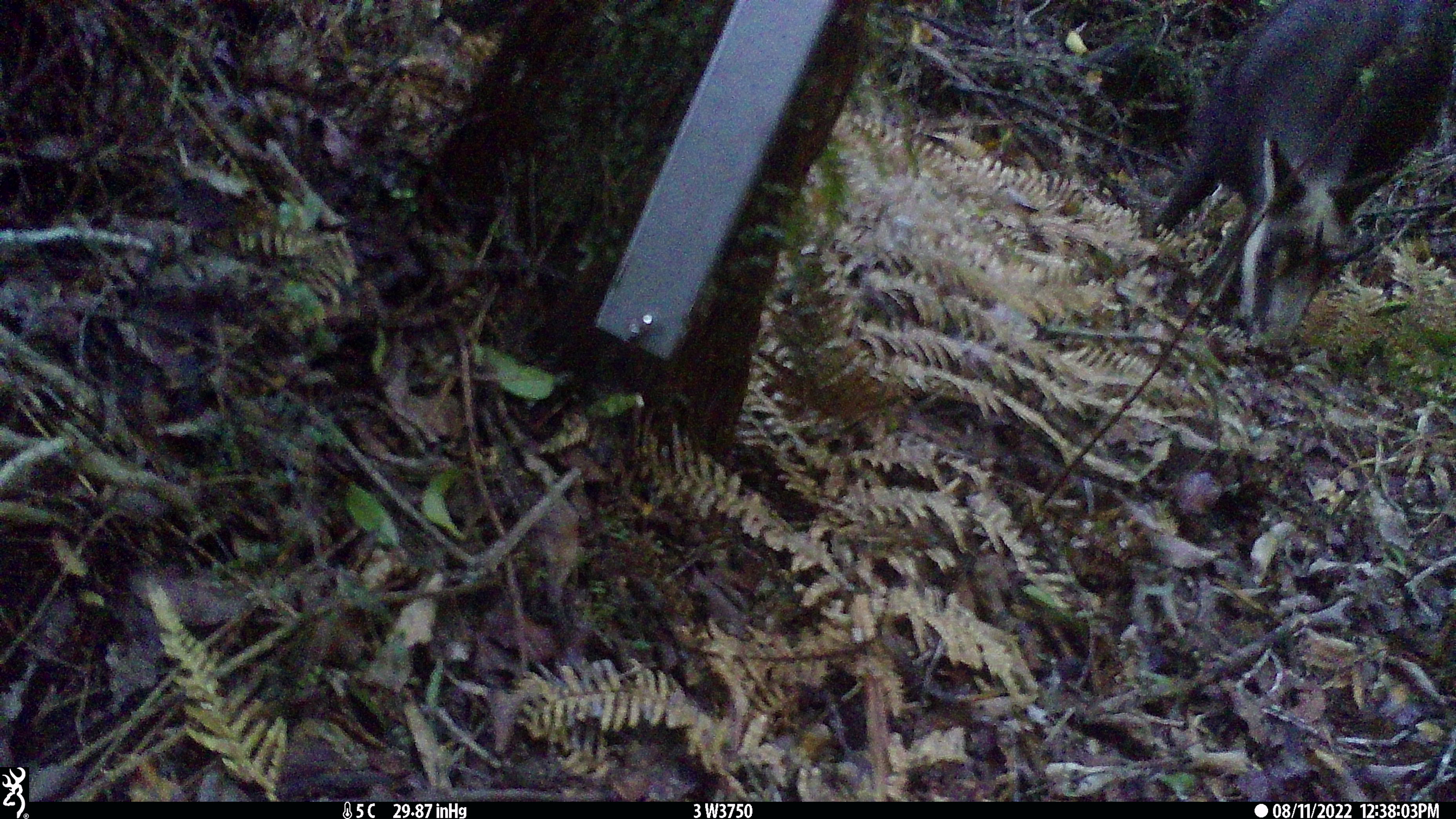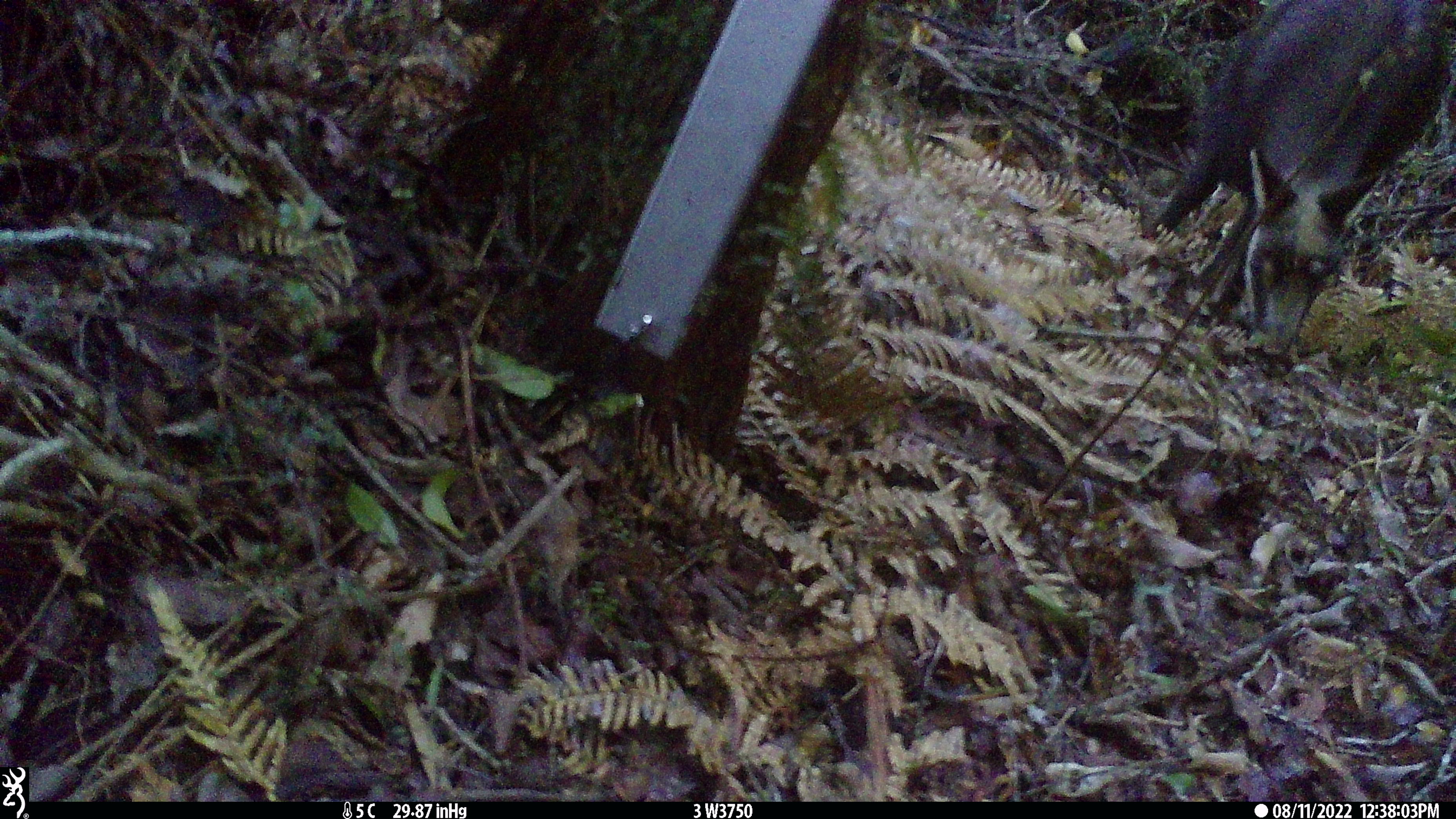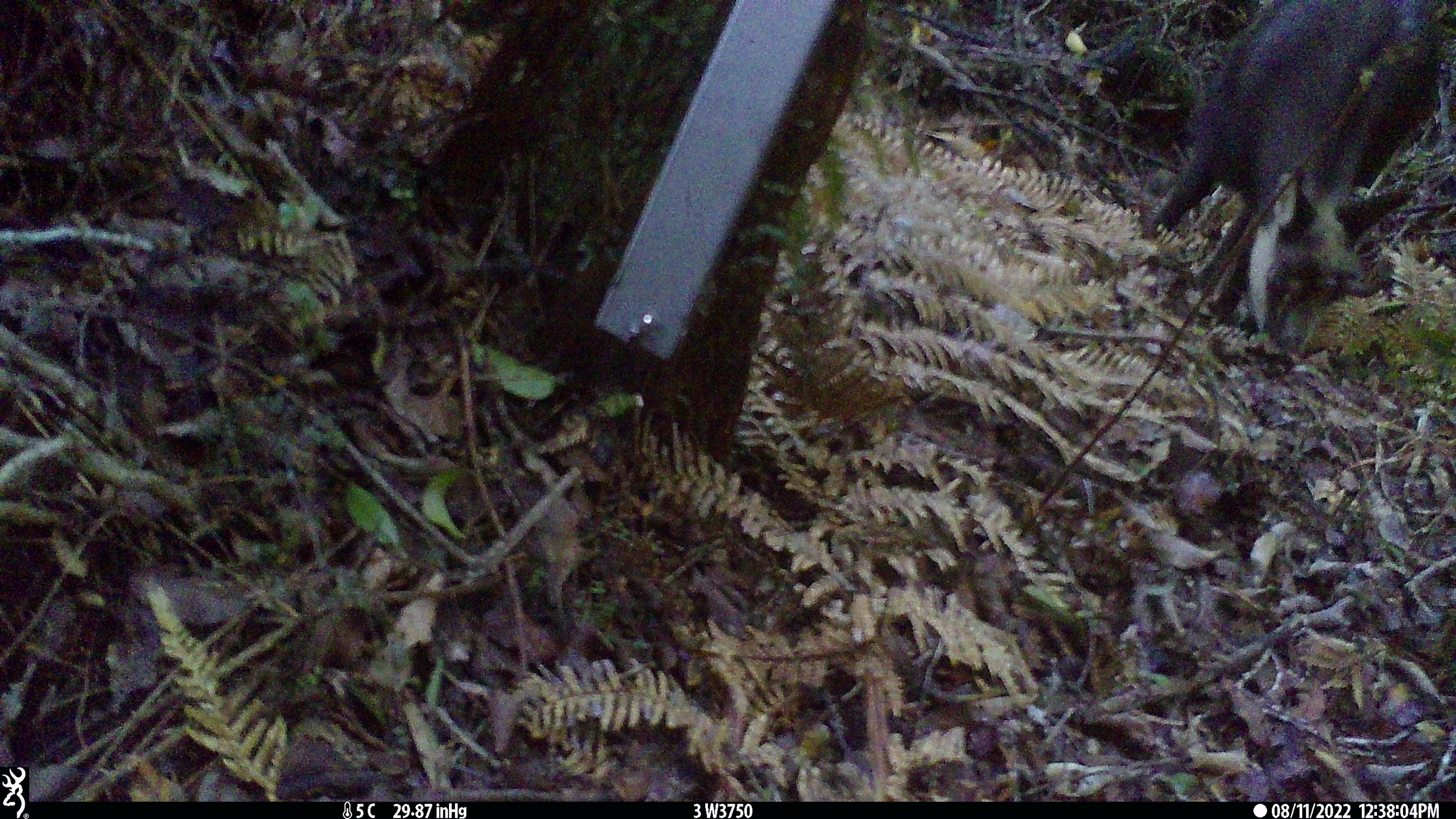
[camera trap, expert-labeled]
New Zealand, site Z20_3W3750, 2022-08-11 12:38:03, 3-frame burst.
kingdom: Animalia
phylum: Chordata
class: Mammalia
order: Artiodactyla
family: Bovidae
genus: Rupicapra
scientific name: Rupicapra rupicapra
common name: alpine chamois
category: chamois